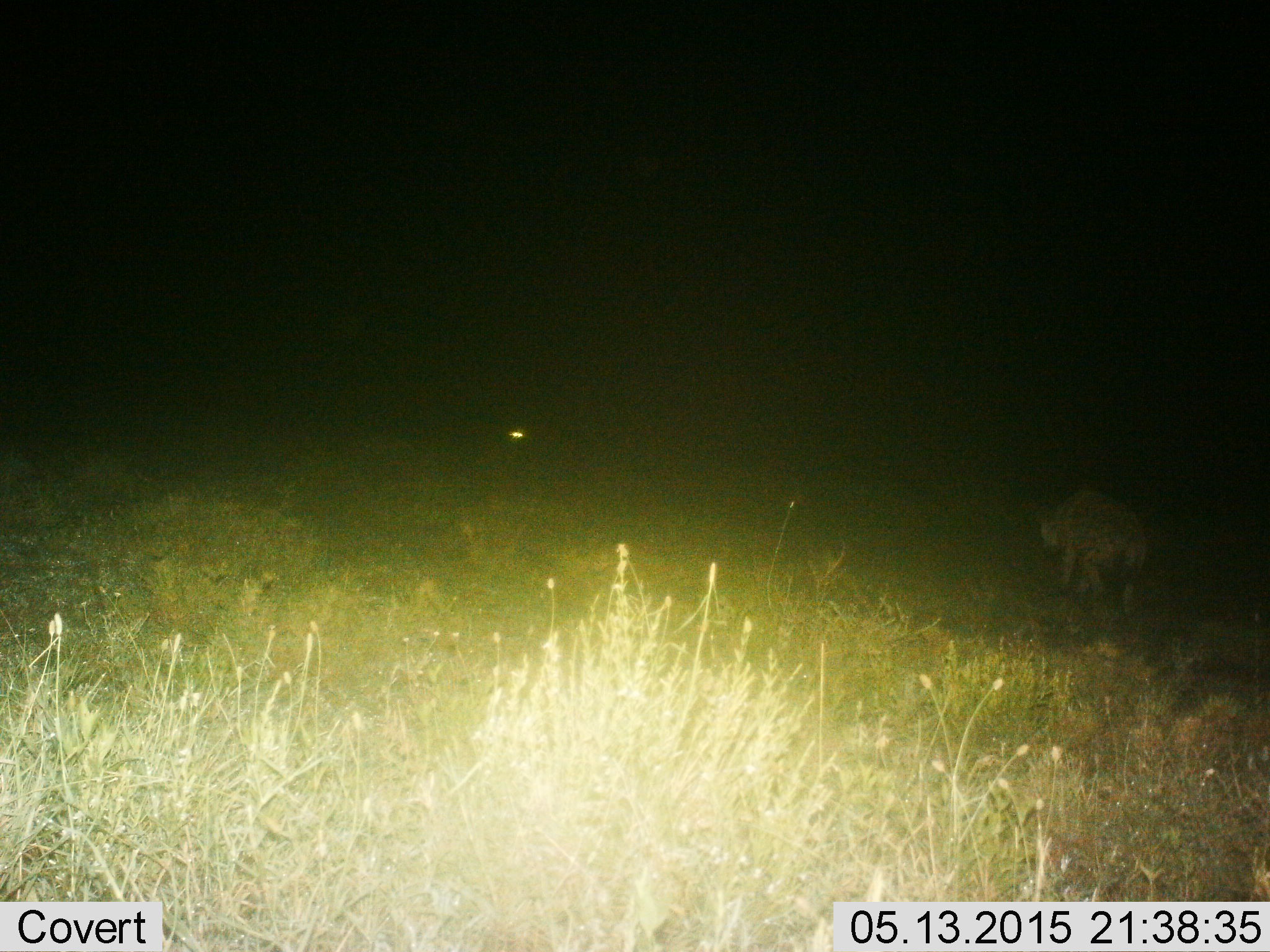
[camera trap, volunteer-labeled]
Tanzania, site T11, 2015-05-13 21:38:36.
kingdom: Animalia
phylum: Chordata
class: Mammalia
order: Carnivora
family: Hyaenidae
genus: Crocuta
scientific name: Crocuta crocuta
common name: spotted hyena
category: hyenaspotted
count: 1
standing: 20%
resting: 10%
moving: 90%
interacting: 0%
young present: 0%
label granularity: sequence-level